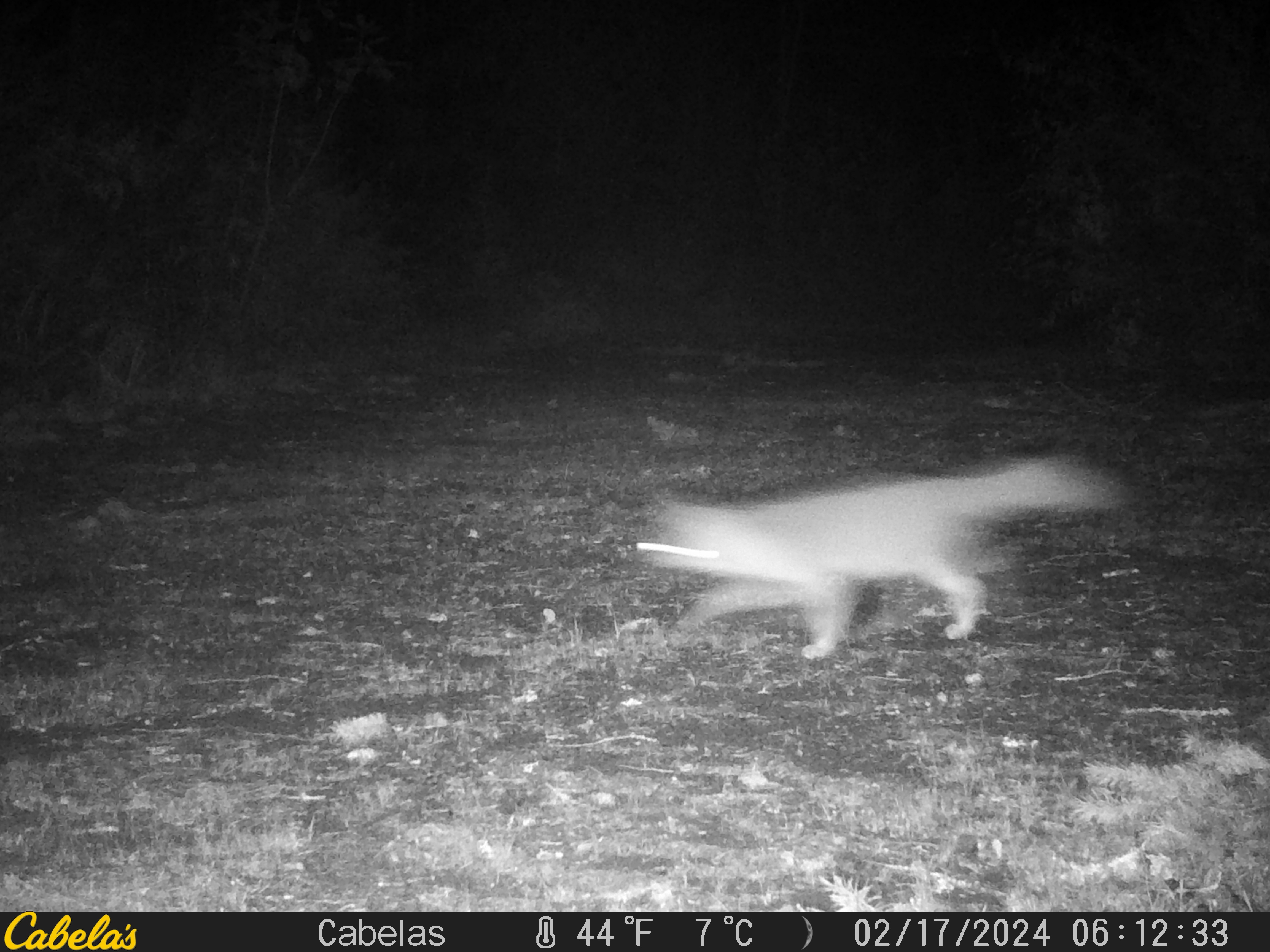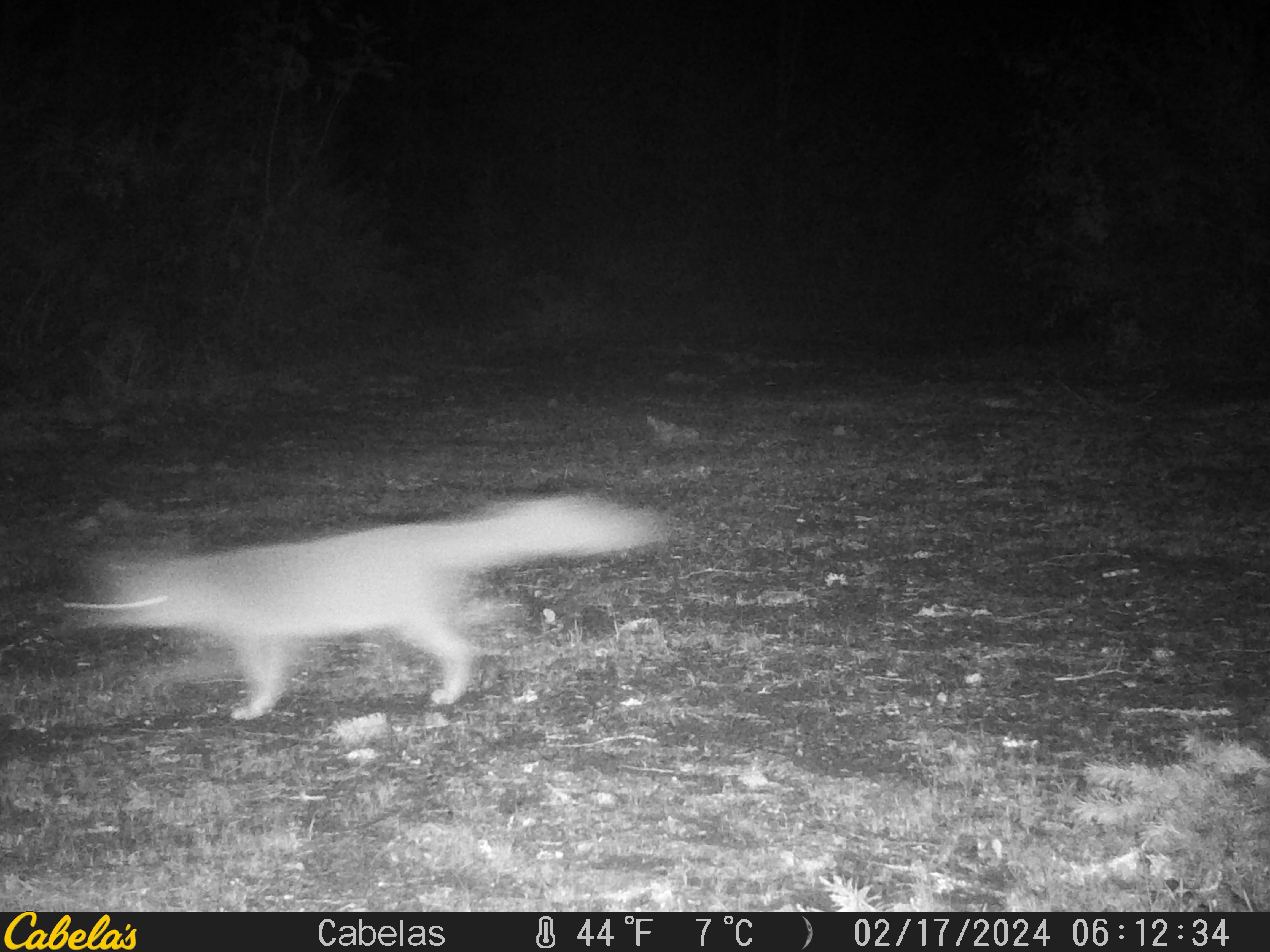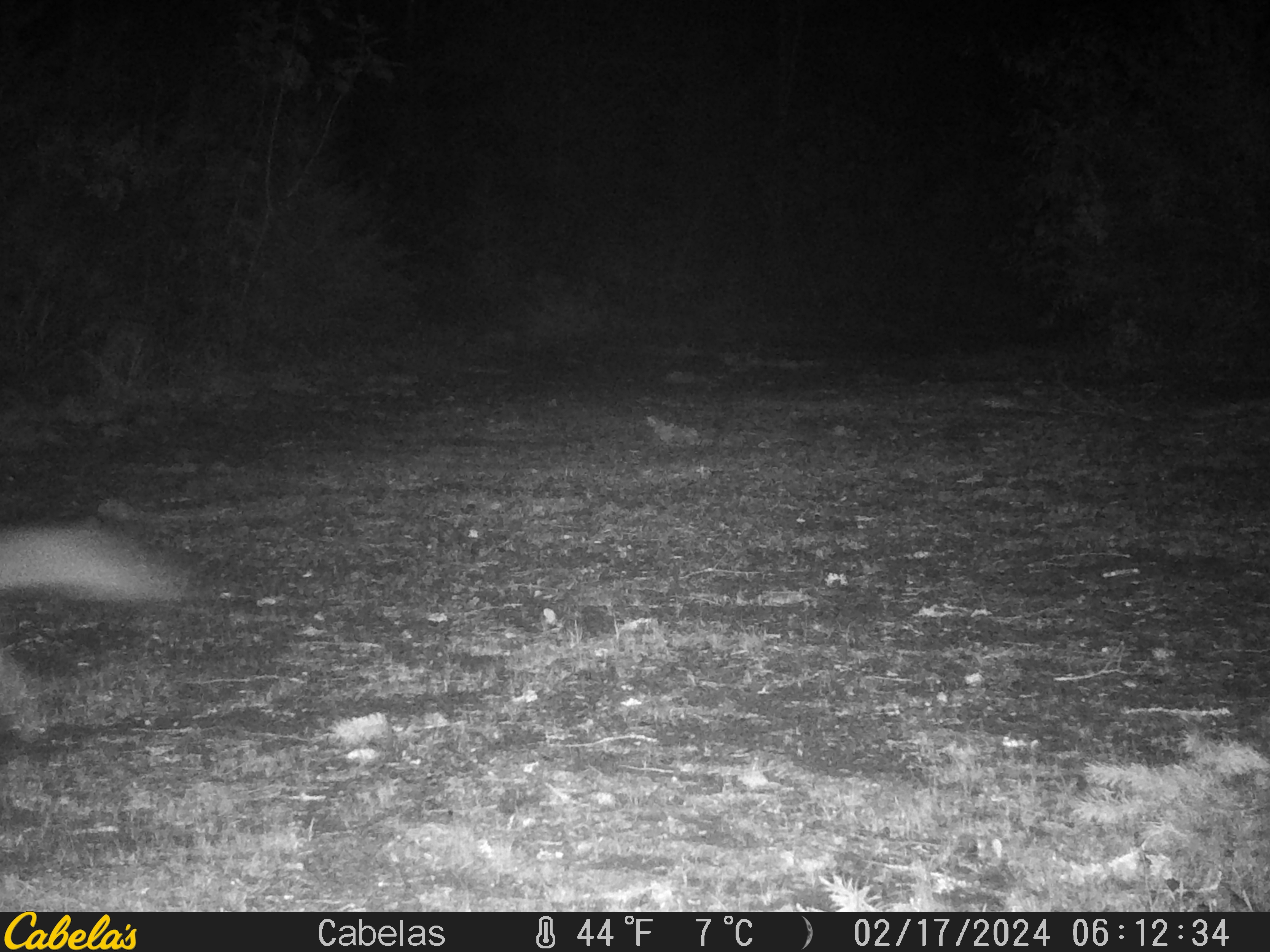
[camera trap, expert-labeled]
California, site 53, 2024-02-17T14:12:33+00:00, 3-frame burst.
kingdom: Animalia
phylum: Chordata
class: Mammalia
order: Carnivora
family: Canidae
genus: Urocyon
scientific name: Urocyon cinereoargenteus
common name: gray fox